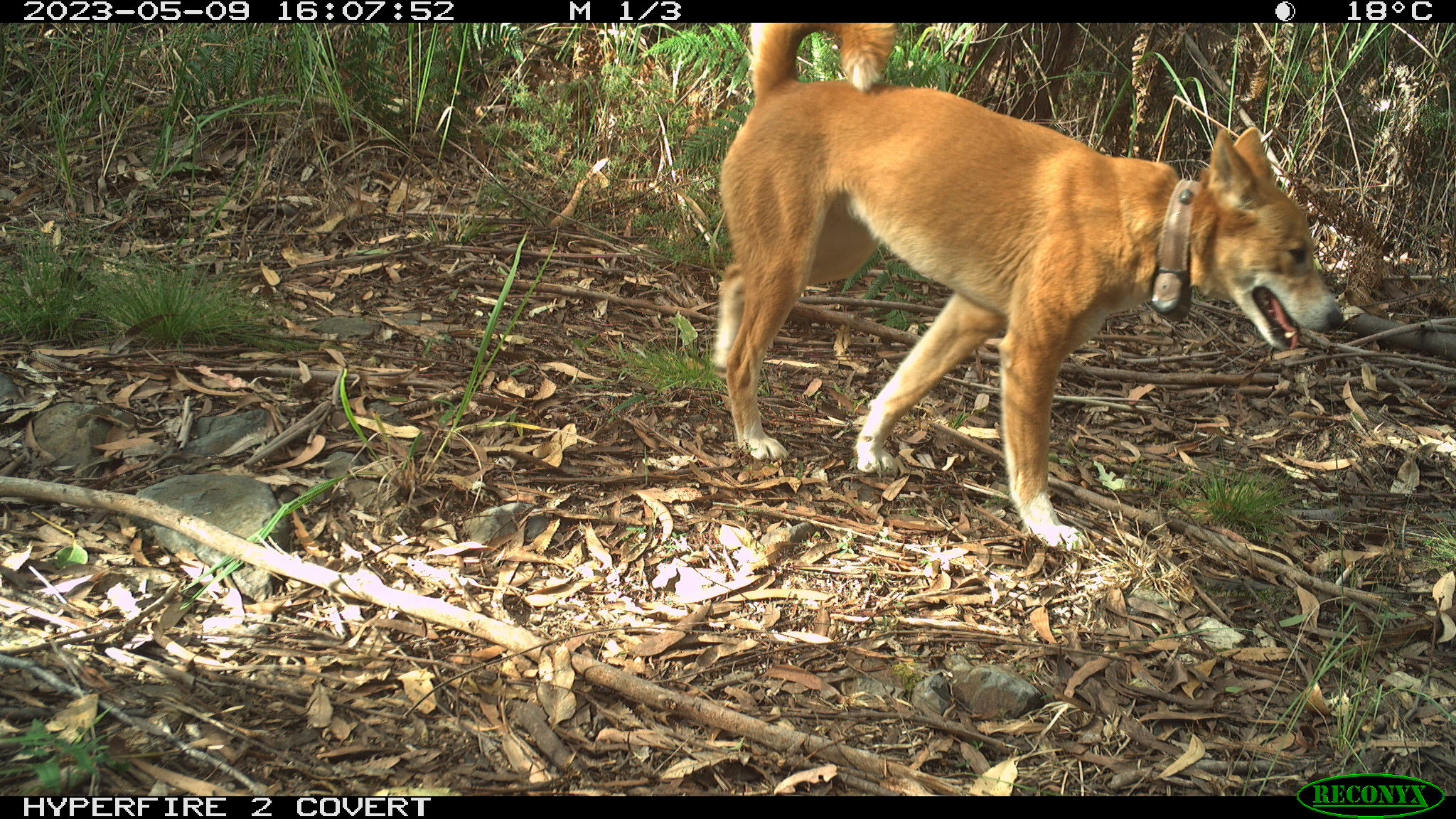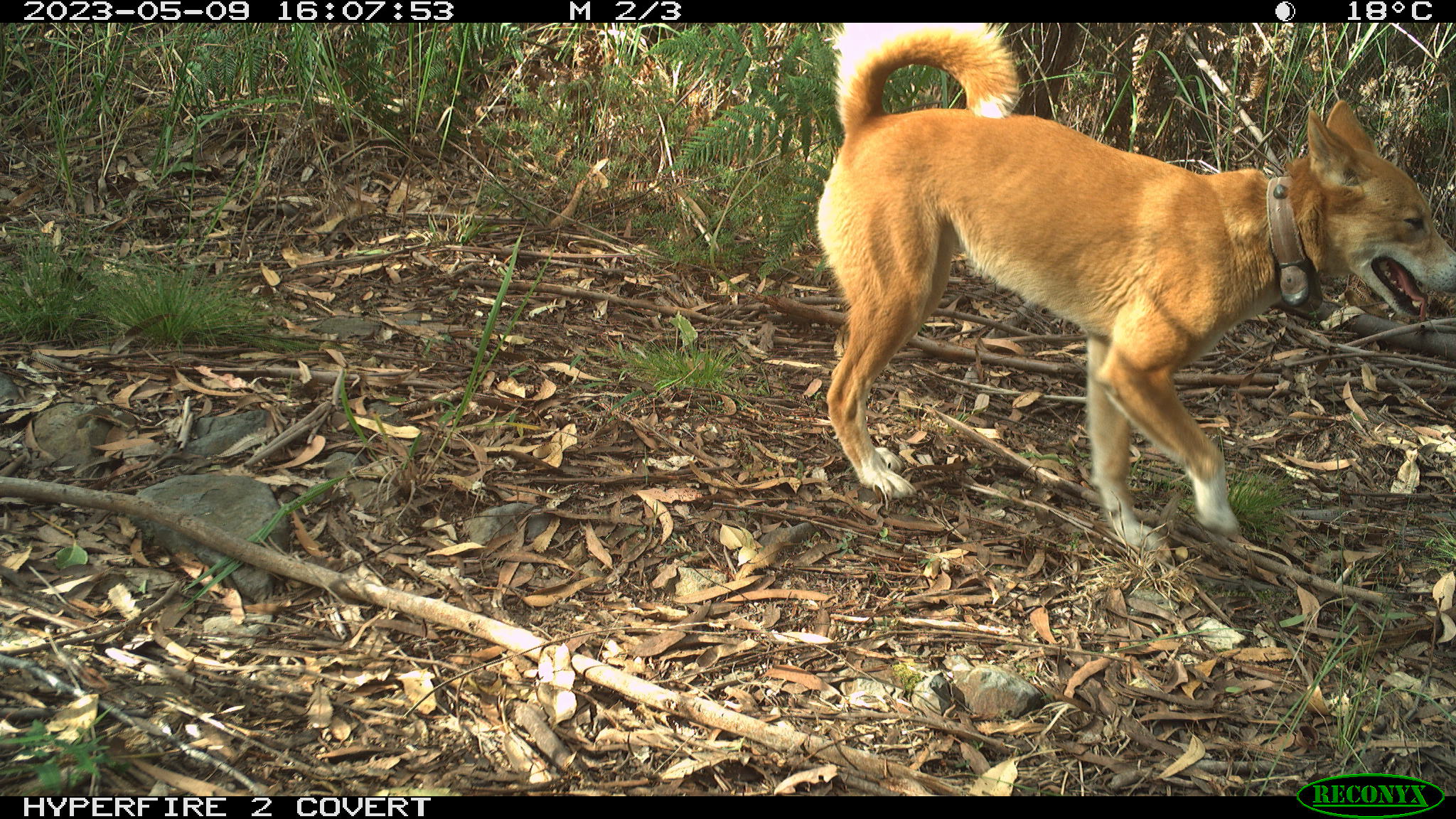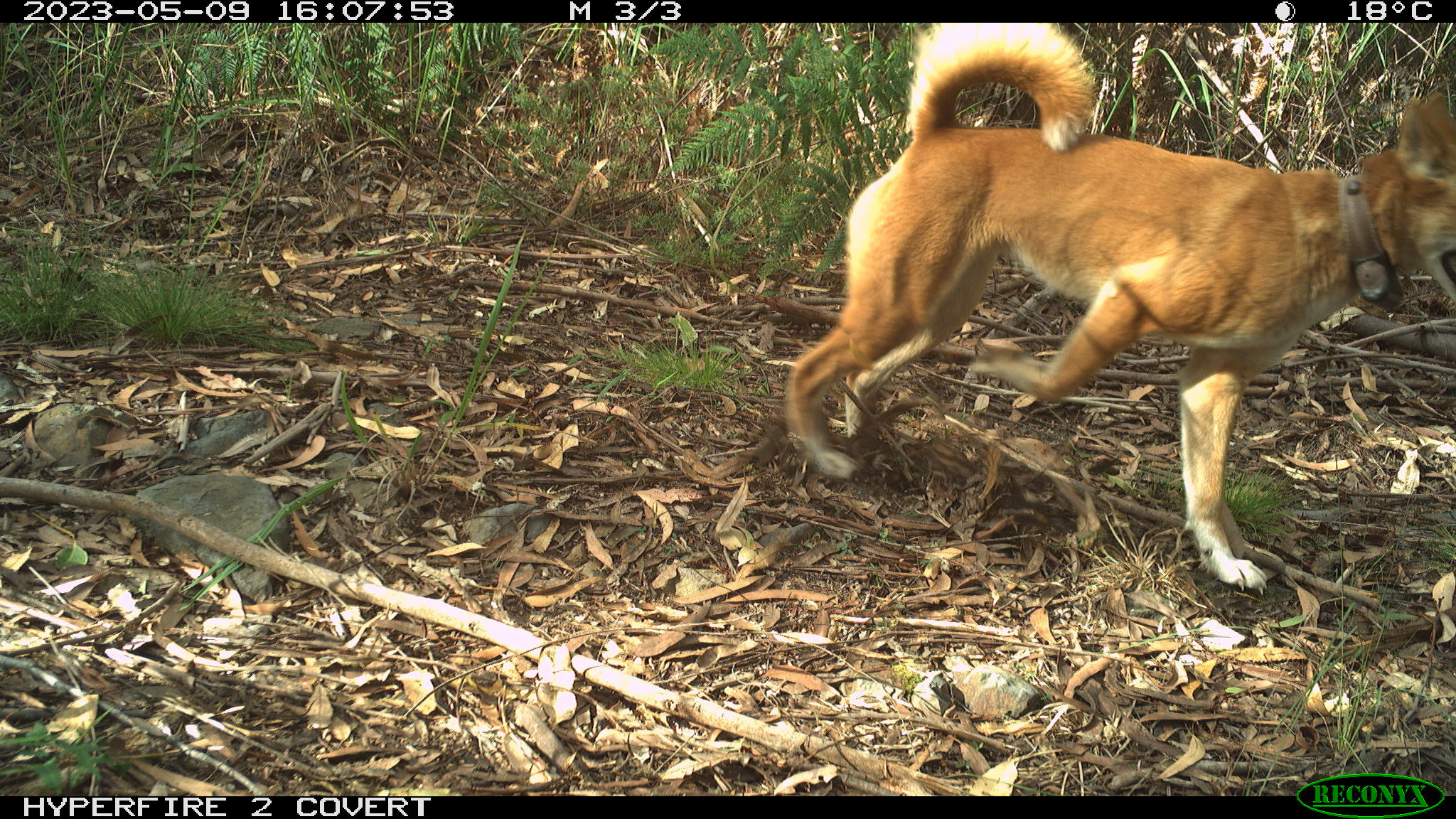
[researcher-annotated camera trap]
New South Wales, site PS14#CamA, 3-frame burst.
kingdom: Animalia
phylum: Chordata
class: Mammalia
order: Carnivora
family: Canidae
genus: Canis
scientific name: Canis familiaris dingo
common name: dingo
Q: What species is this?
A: Dingo (Canis familiaris dingo).